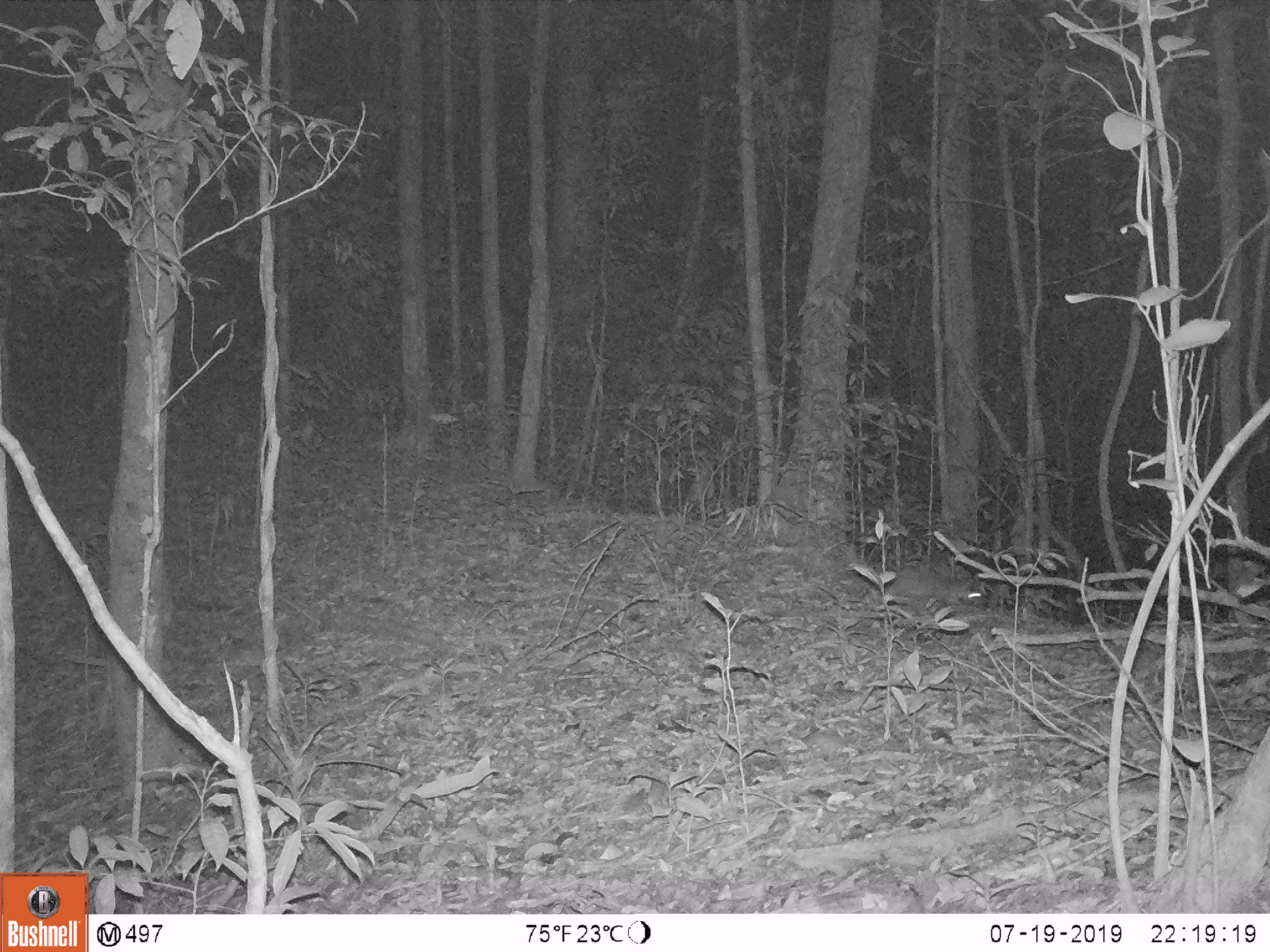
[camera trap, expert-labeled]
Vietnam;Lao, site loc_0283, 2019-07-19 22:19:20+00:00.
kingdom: Animalia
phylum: Chordata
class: Mammalia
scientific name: Mammalia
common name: mammal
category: unidentified small mammal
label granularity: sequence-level